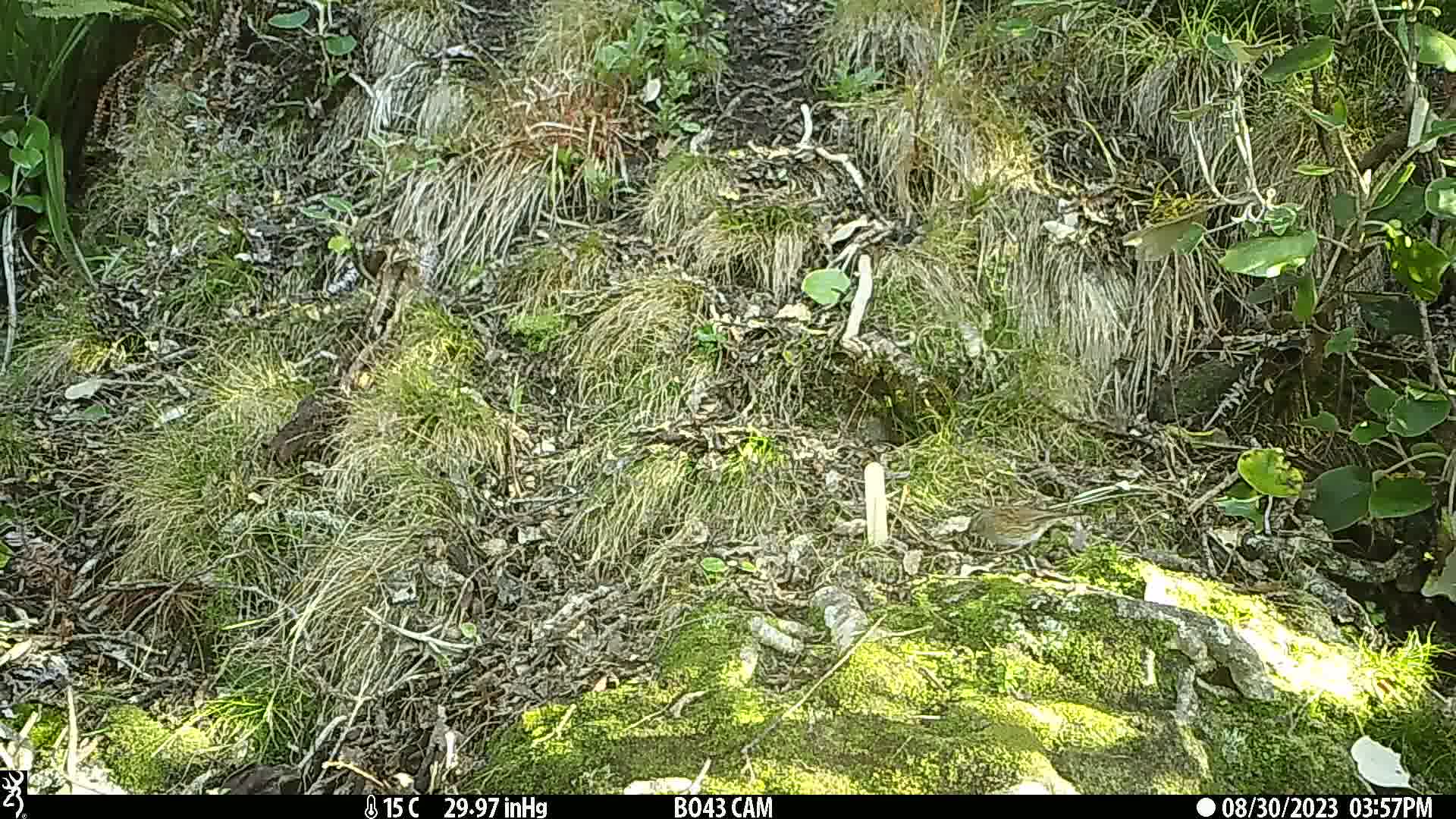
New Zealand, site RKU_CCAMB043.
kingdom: Animalia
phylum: Chordata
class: Aves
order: Passeriformes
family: Prunellidae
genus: Prunella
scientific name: Prunella modularis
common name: dunnock